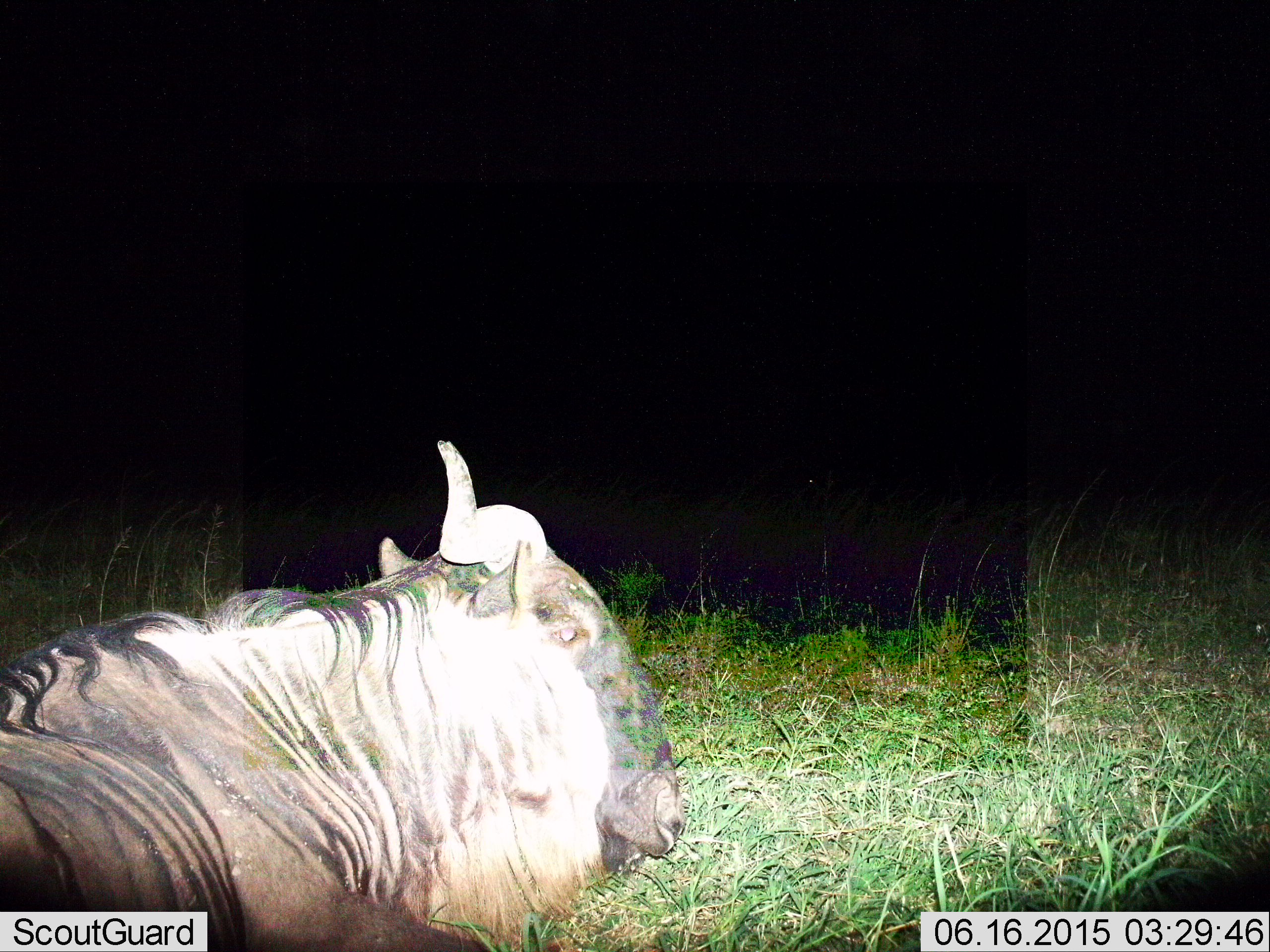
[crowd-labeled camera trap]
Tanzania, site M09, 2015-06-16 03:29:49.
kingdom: Animalia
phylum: Chordata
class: Mammalia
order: Artiodactyla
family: Bovidae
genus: Connochaetes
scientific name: Connochaetes taurinus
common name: blue wildebeest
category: wildebeest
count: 1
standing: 10%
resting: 90%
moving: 0%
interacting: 0%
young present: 0%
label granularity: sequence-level